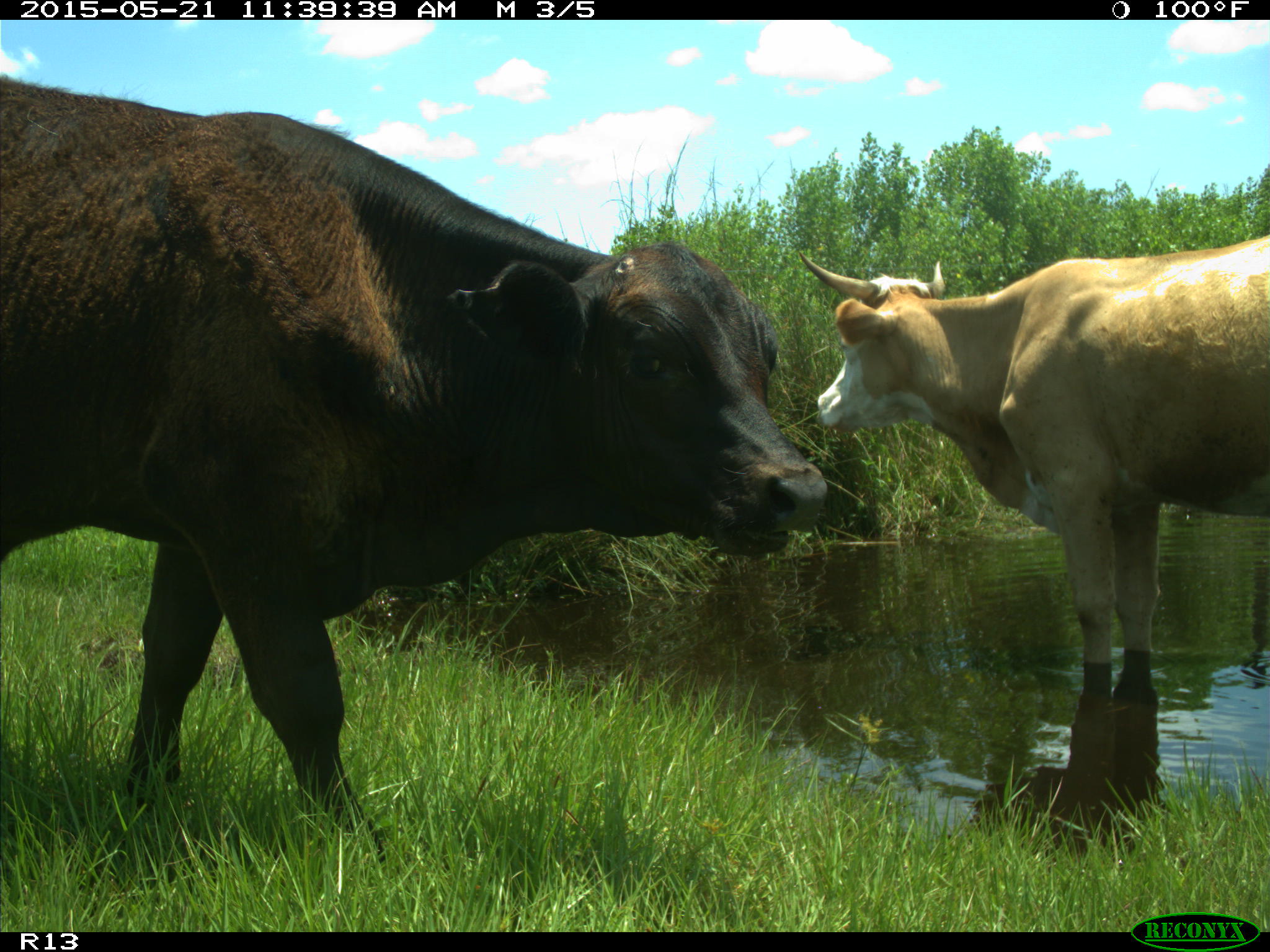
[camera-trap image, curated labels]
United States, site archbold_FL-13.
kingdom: Animalia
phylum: Chordata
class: Mammalia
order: Artiodactyla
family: Bovidae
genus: Bos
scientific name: Bos taurus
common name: domestic cow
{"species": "Bos taurus (domestic cow)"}